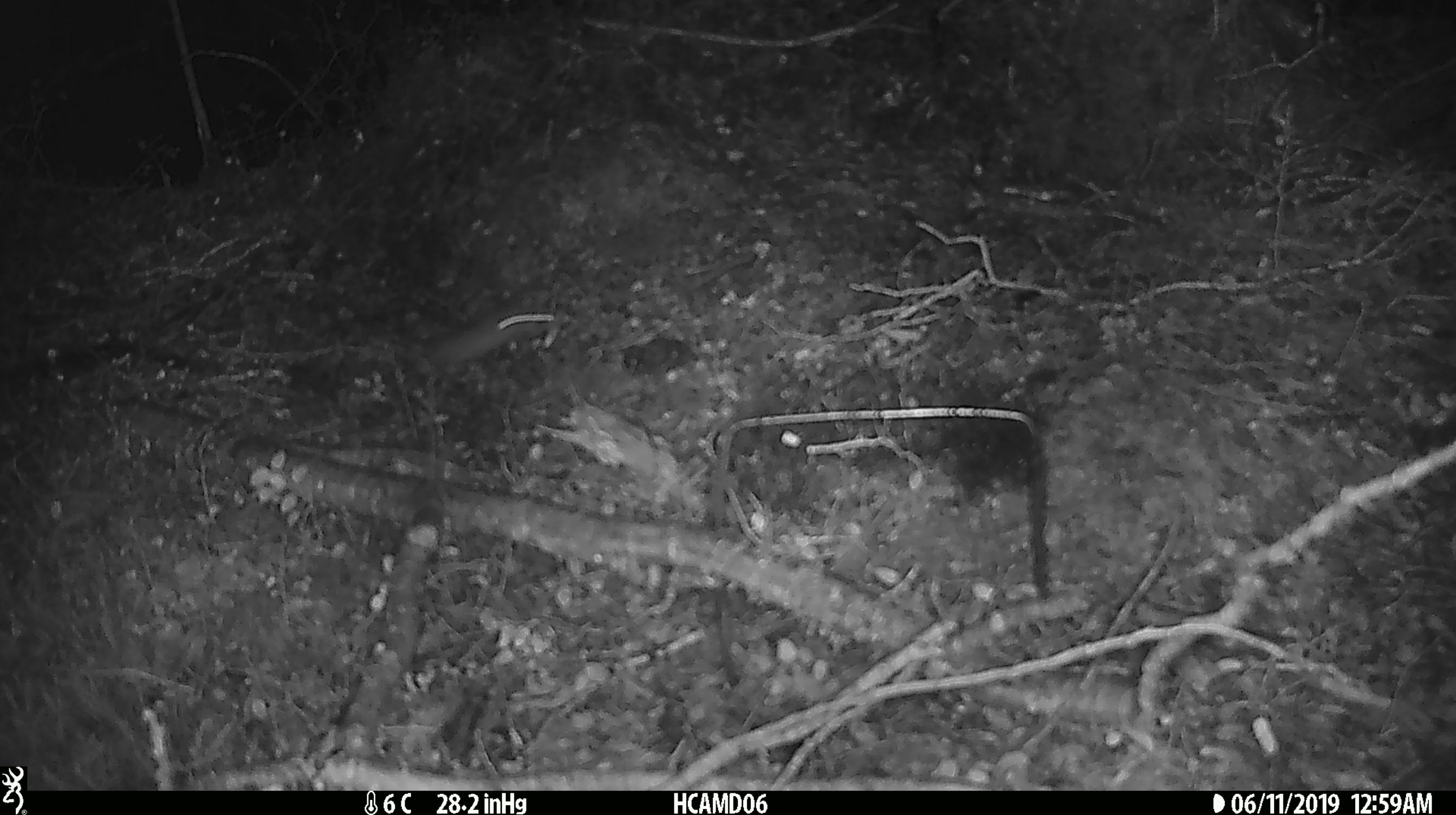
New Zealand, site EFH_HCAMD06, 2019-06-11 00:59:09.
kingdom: Animalia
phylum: Chordata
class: Mammalia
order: Rodentia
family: Muridae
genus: Mus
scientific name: Mus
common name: mouse